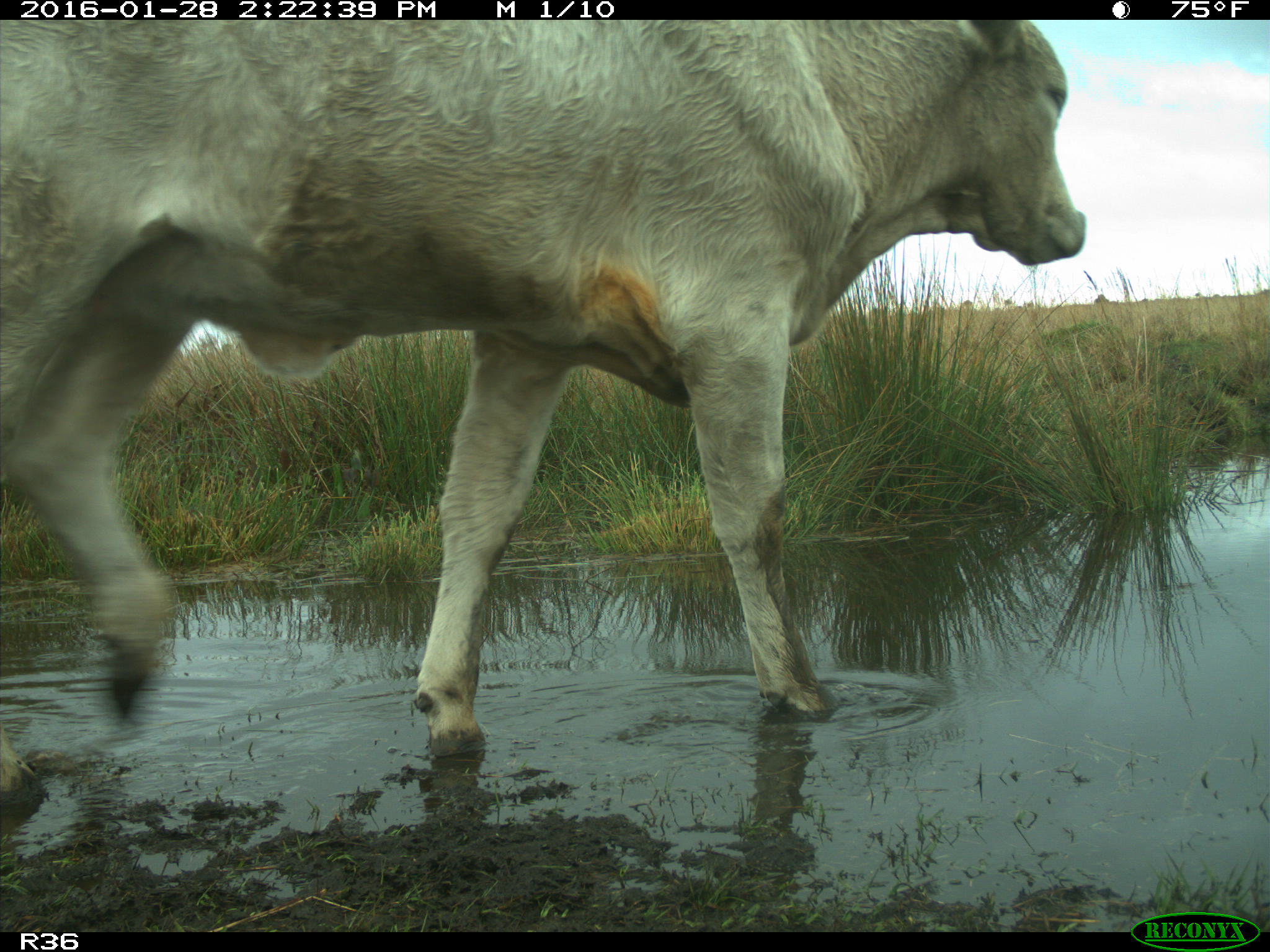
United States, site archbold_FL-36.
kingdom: Animalia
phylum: Chordata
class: Mammalia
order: Artiodactyla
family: Bovidae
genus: Bos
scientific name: Bos taurus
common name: domestic cow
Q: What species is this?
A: Bos taurus (domestic cow).